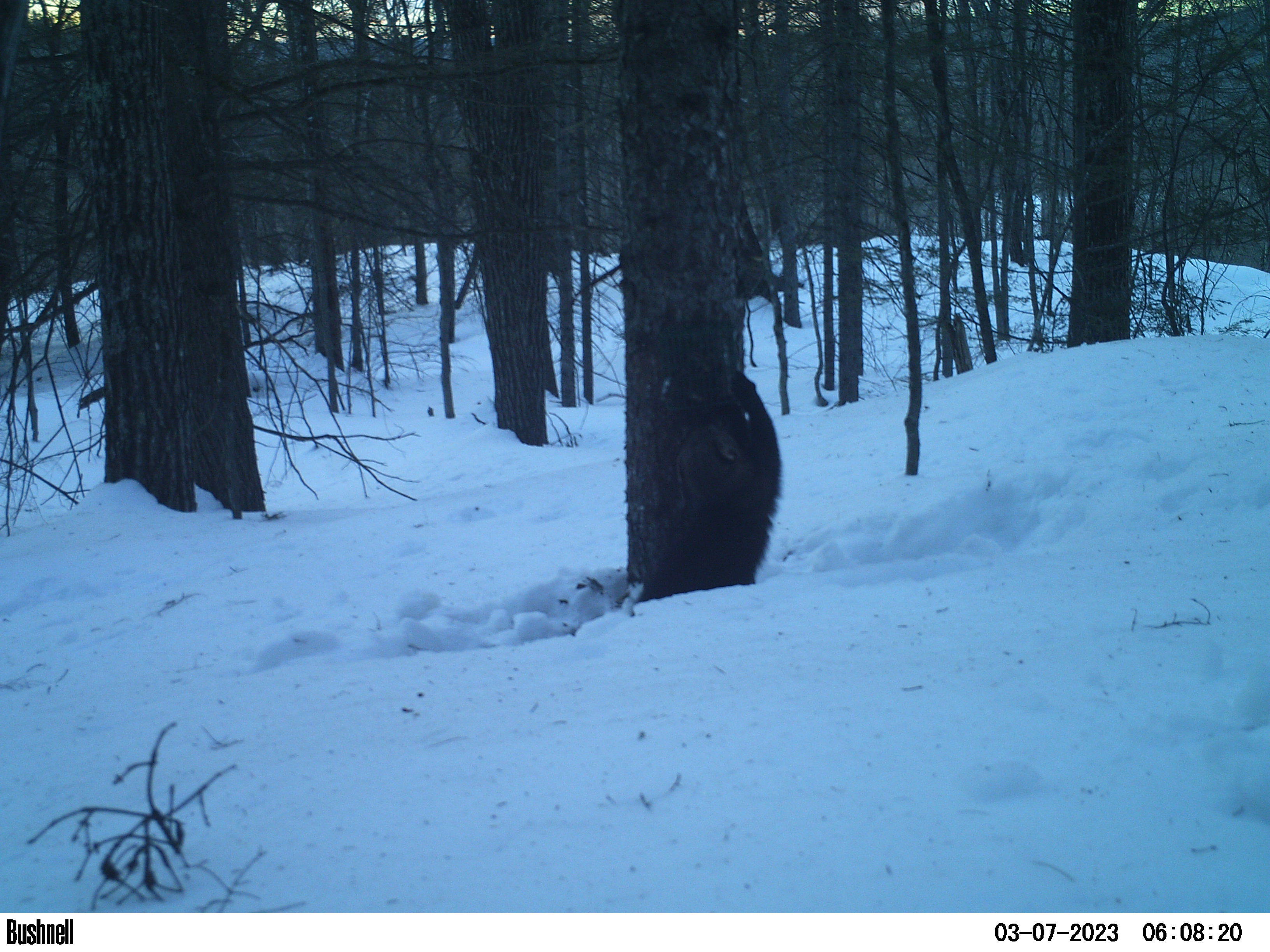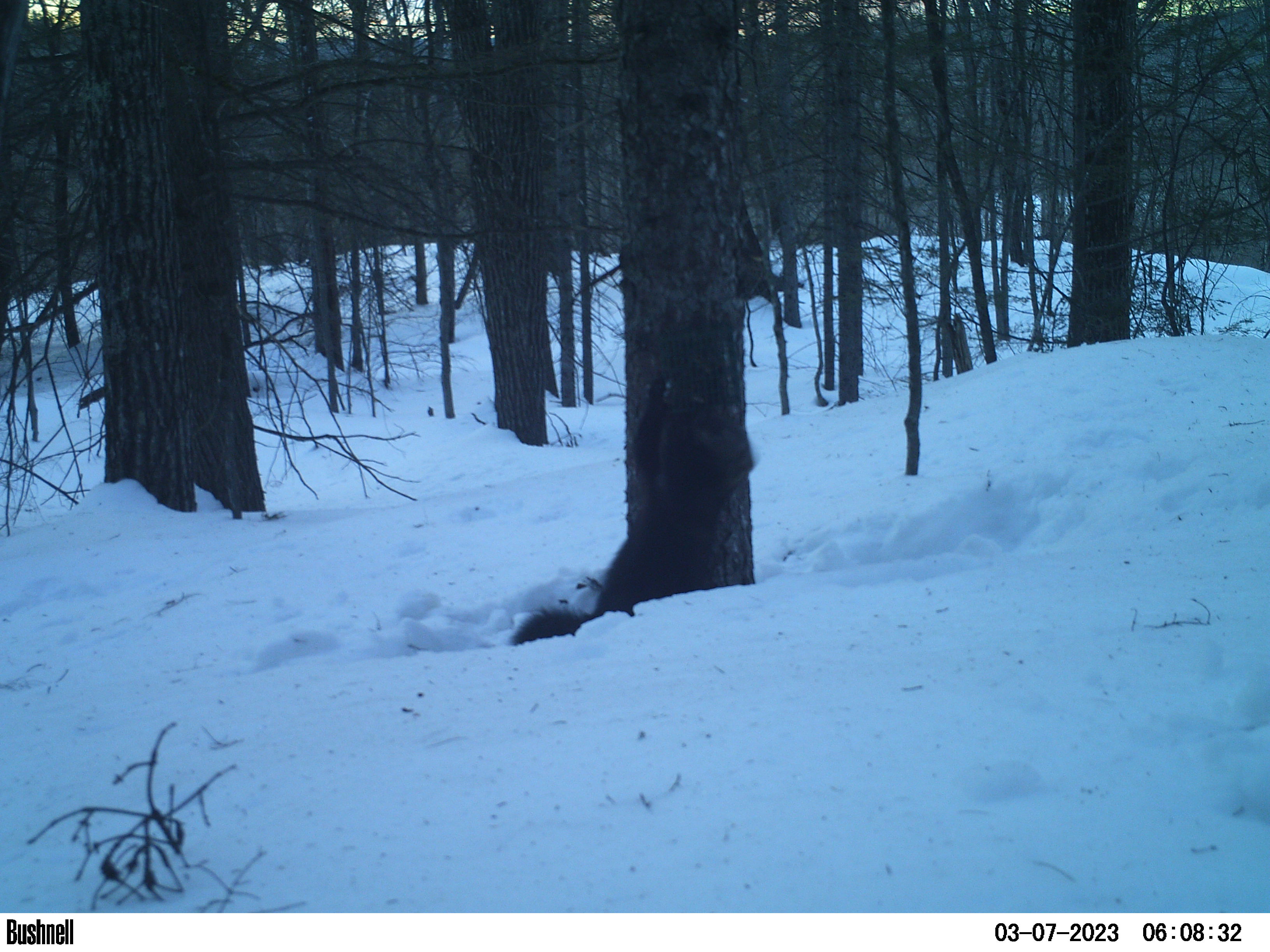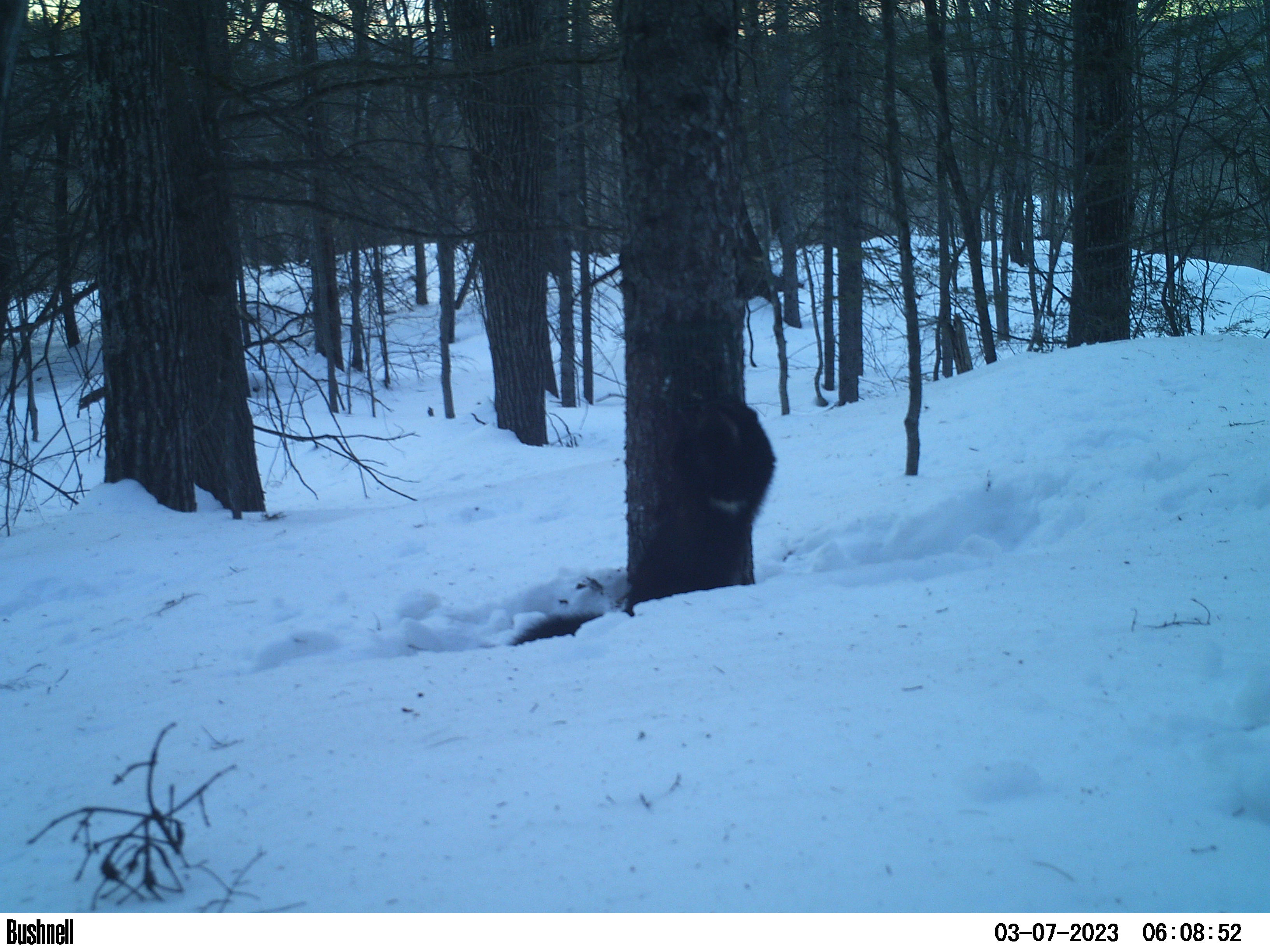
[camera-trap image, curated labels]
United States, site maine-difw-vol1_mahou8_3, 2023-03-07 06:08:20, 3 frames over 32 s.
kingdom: Animalia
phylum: Chordata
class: Mammalia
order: Carnivora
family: Mustelidae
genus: Pekania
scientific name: Pekania pennanti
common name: fisher